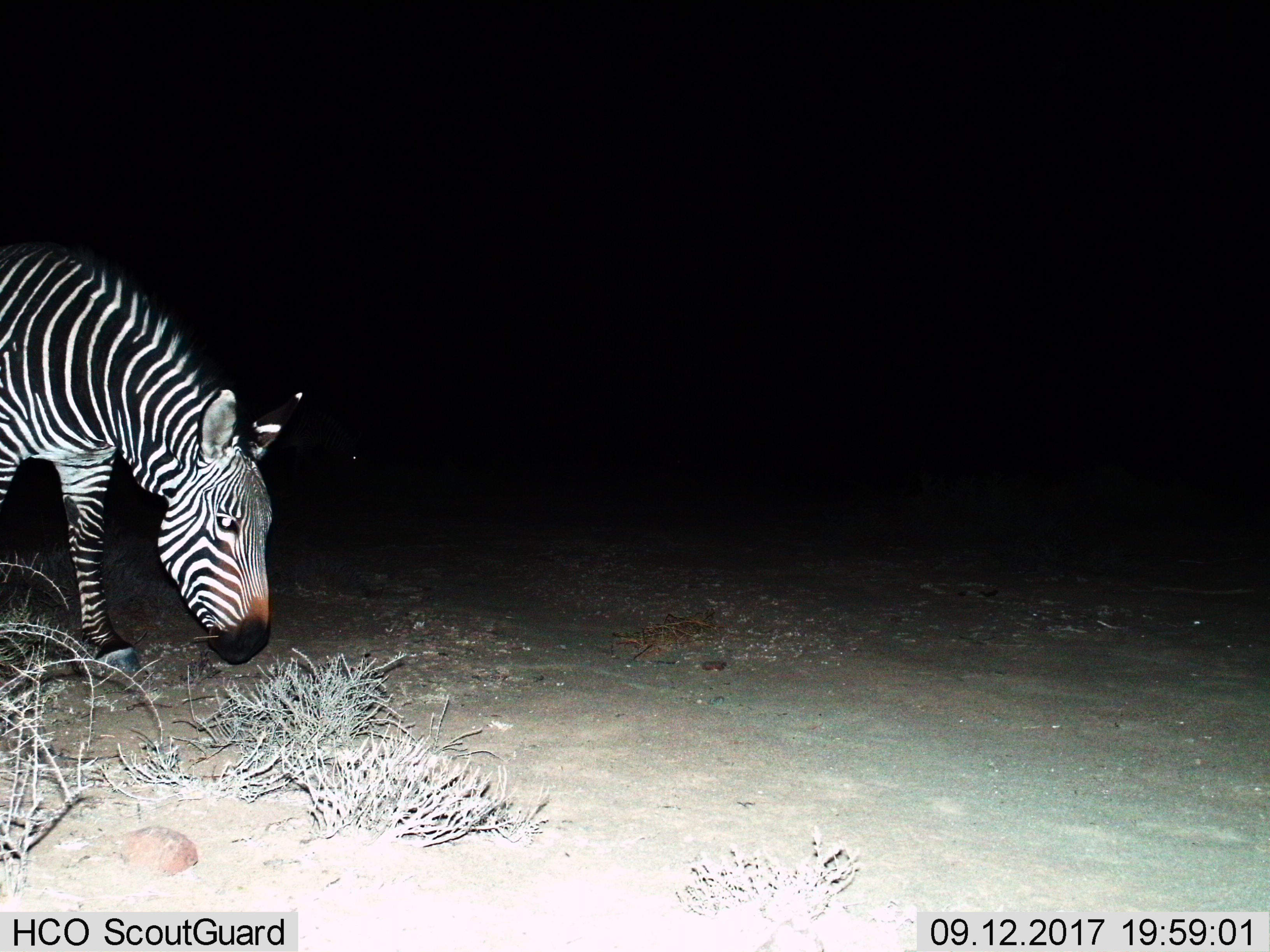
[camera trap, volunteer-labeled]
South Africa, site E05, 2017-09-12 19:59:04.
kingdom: Animalia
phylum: Chordata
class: Mammalia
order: Perissodactyla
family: Equidae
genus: Equus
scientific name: Equus zebra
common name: mountain zebra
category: zebramountain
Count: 1.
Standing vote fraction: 0%.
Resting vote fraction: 0%.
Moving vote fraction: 33%.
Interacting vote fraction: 0%.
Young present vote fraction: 0%.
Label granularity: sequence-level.